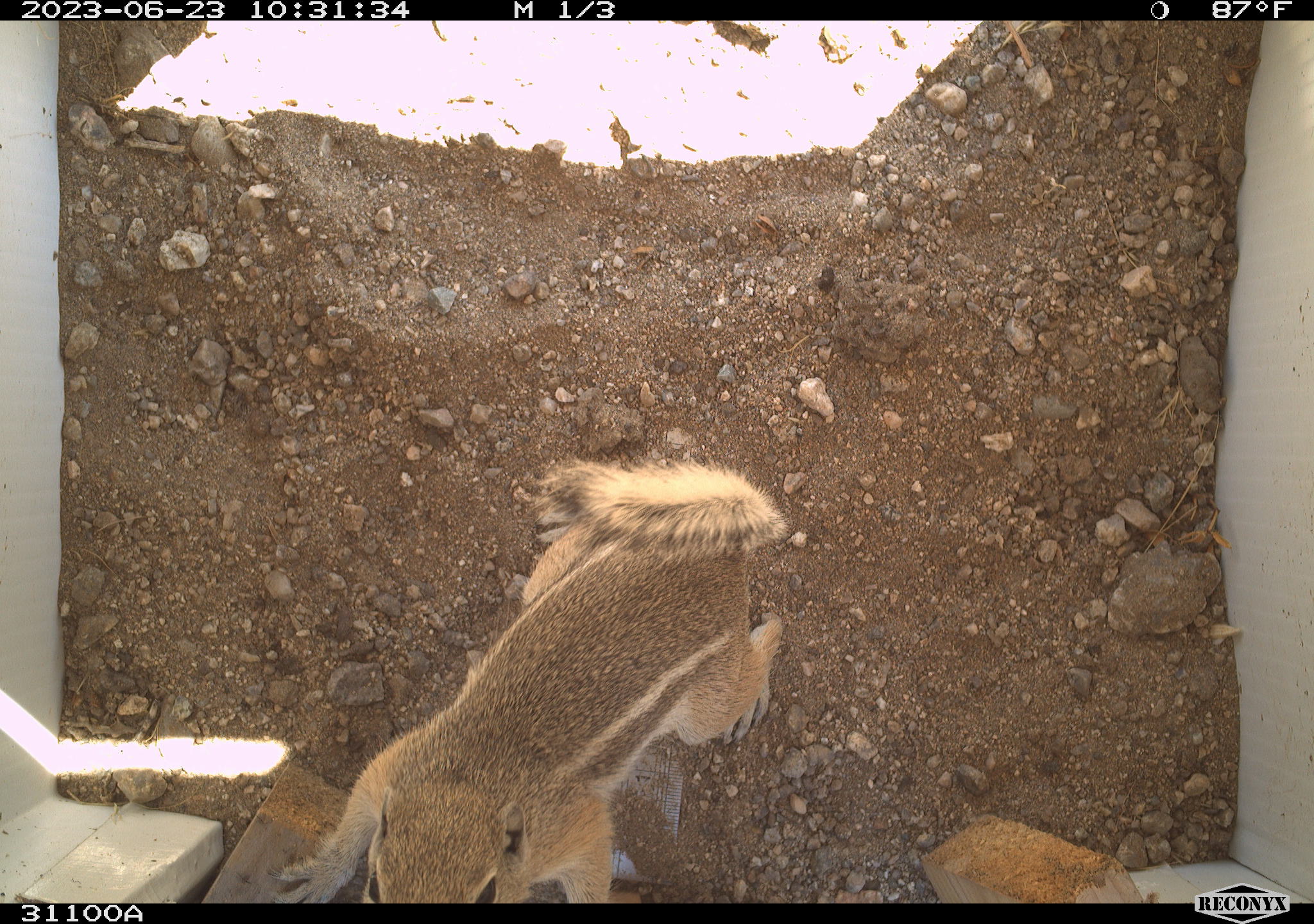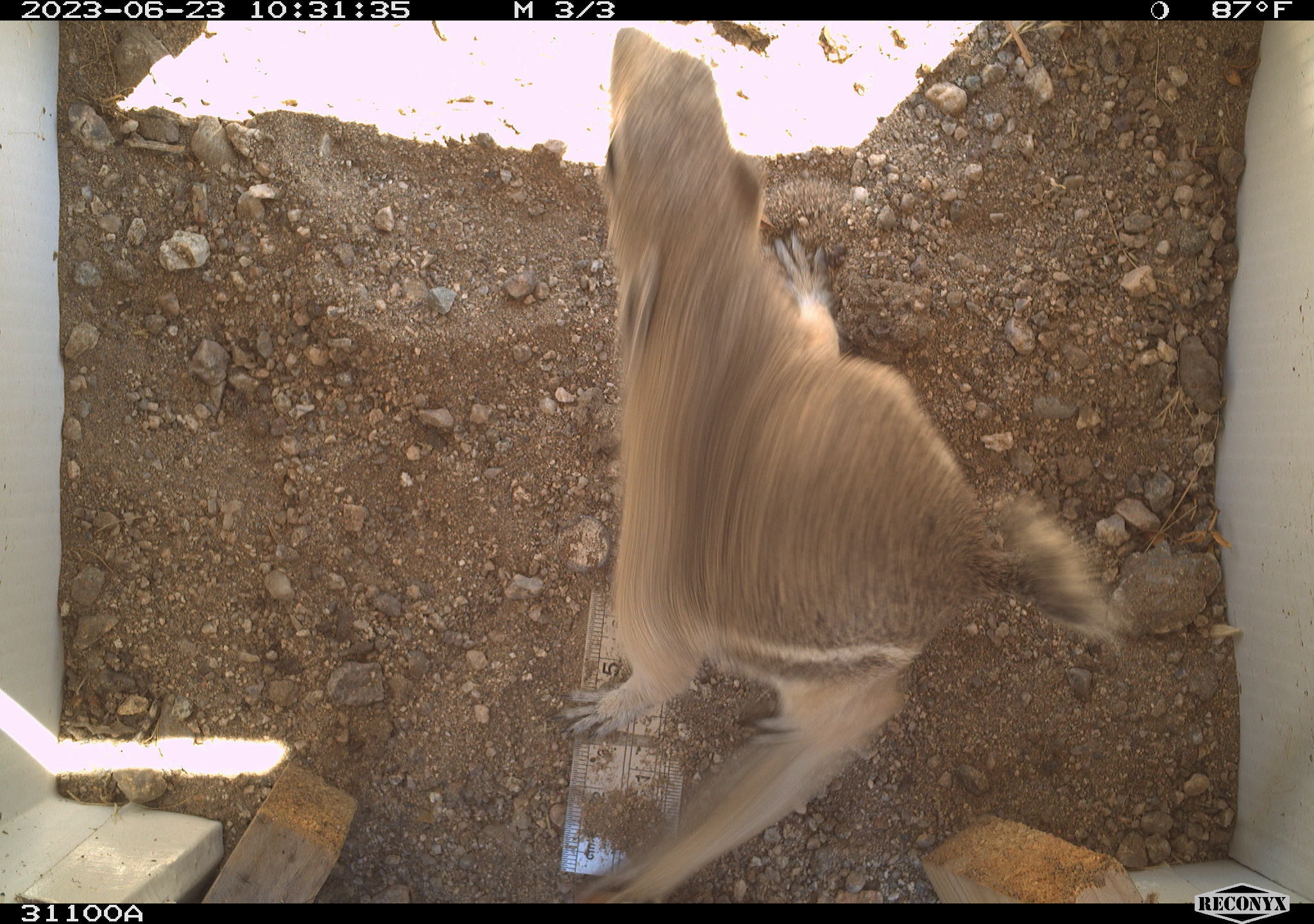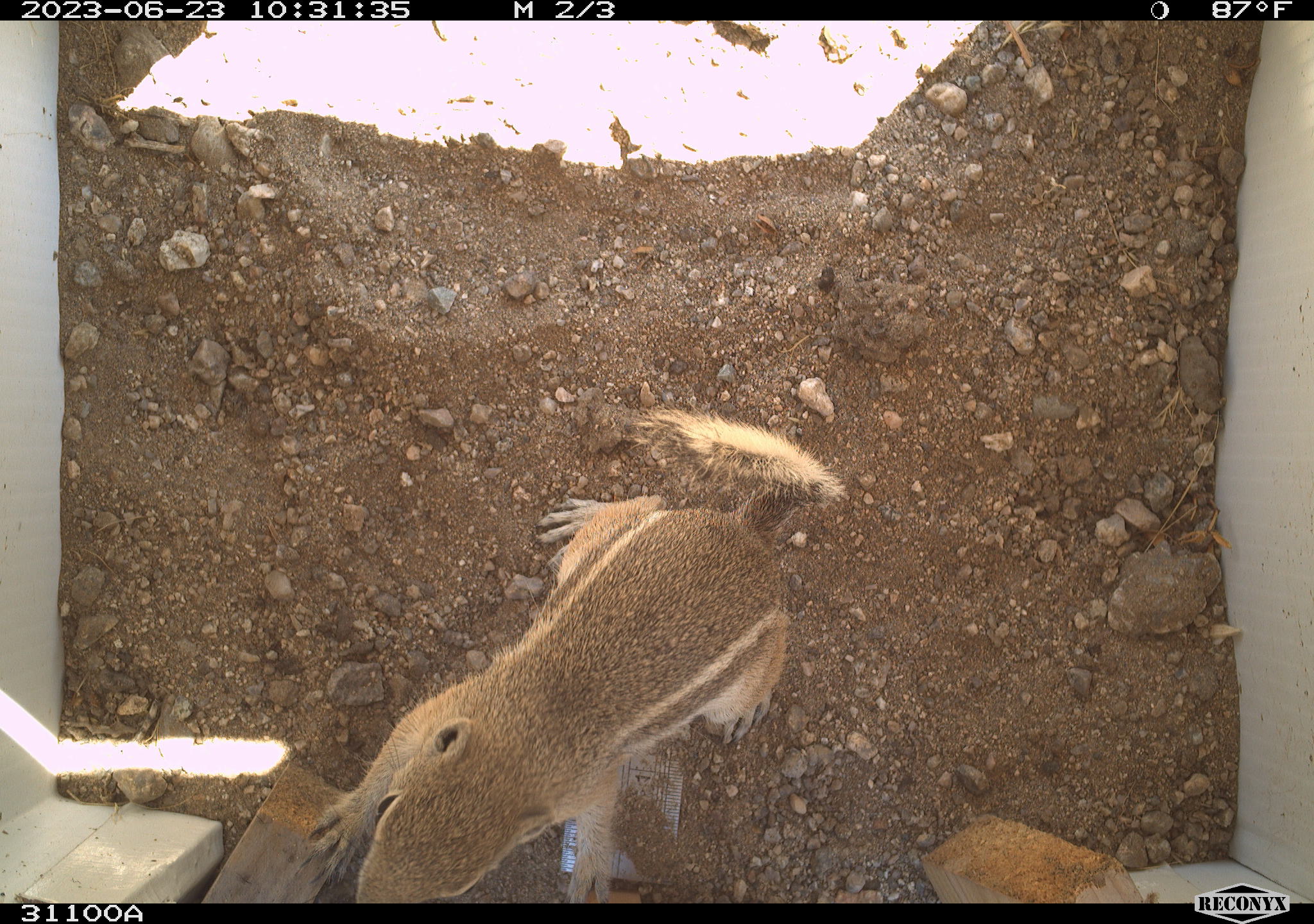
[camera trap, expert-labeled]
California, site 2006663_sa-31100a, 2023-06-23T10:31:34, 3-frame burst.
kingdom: Animalia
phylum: Chordata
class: Mammalia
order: Rodentia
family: Sciuridae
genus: Ammospermophilus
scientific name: Ammospermophilus leucurus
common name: white-tailed antelope squirrel